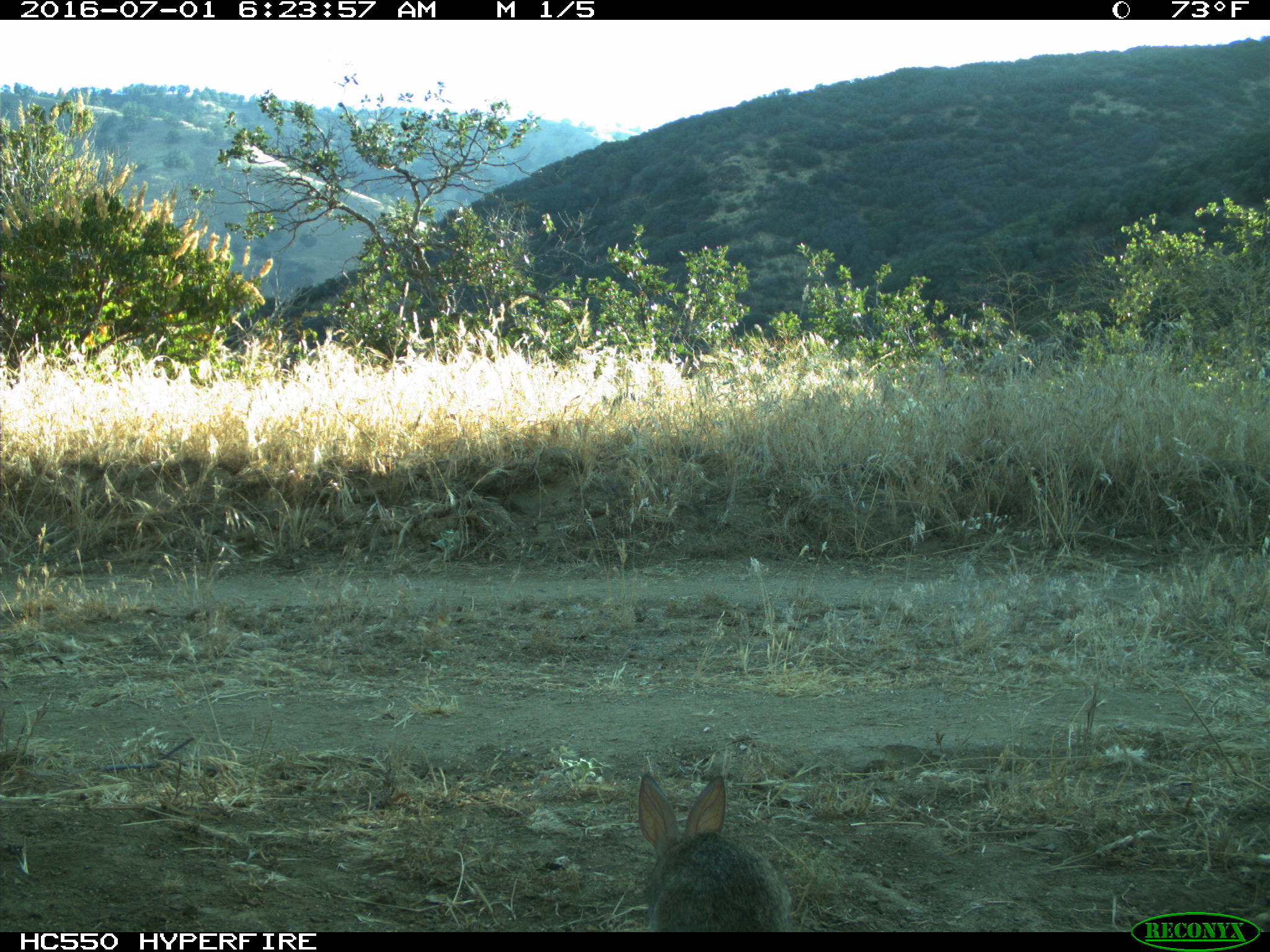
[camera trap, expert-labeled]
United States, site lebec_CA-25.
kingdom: Animalia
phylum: Chordata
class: Mammalia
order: Lagomorpha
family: Leporidae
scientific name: Leporidae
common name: rabbits and hares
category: unidentified rabbit